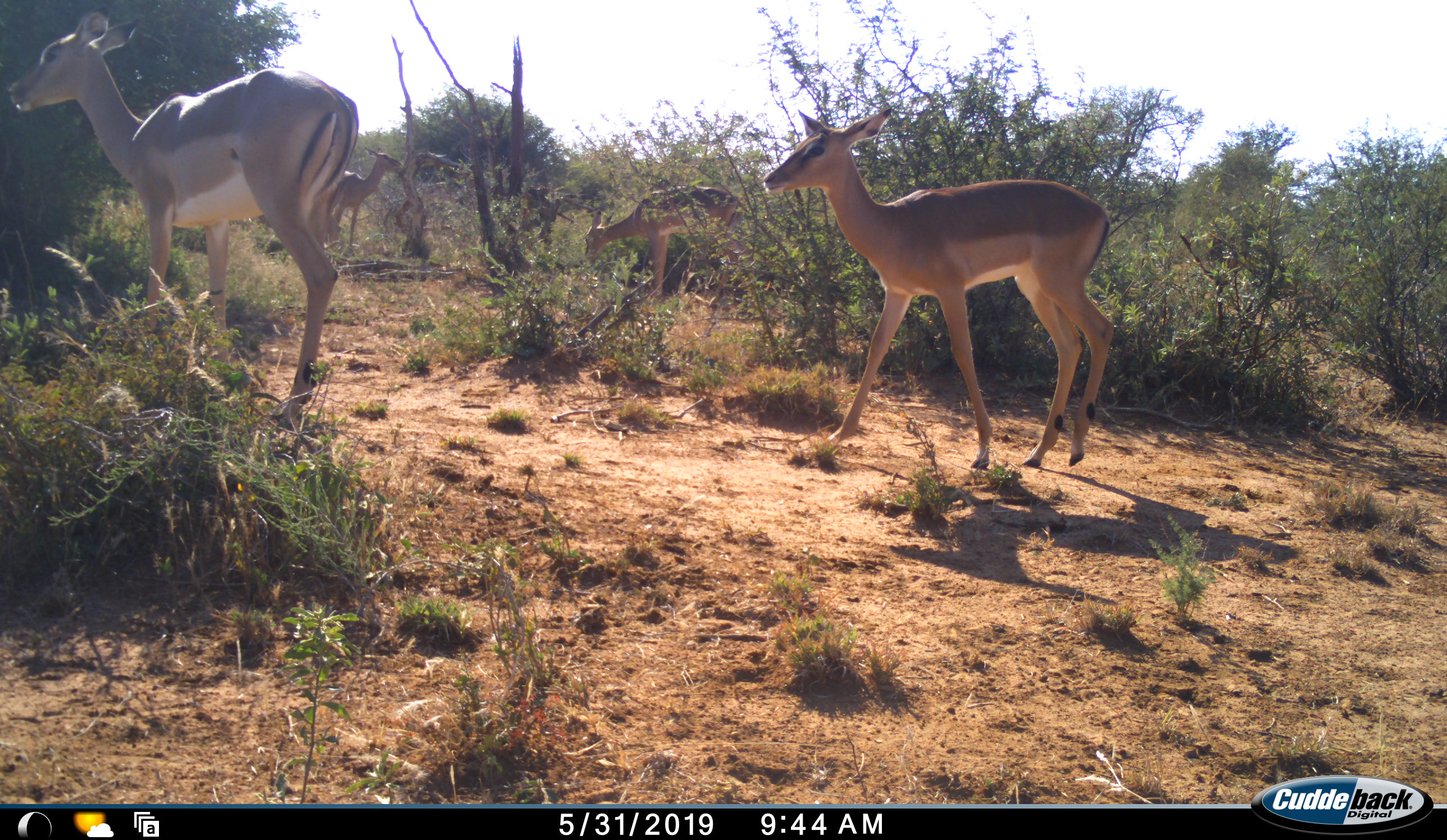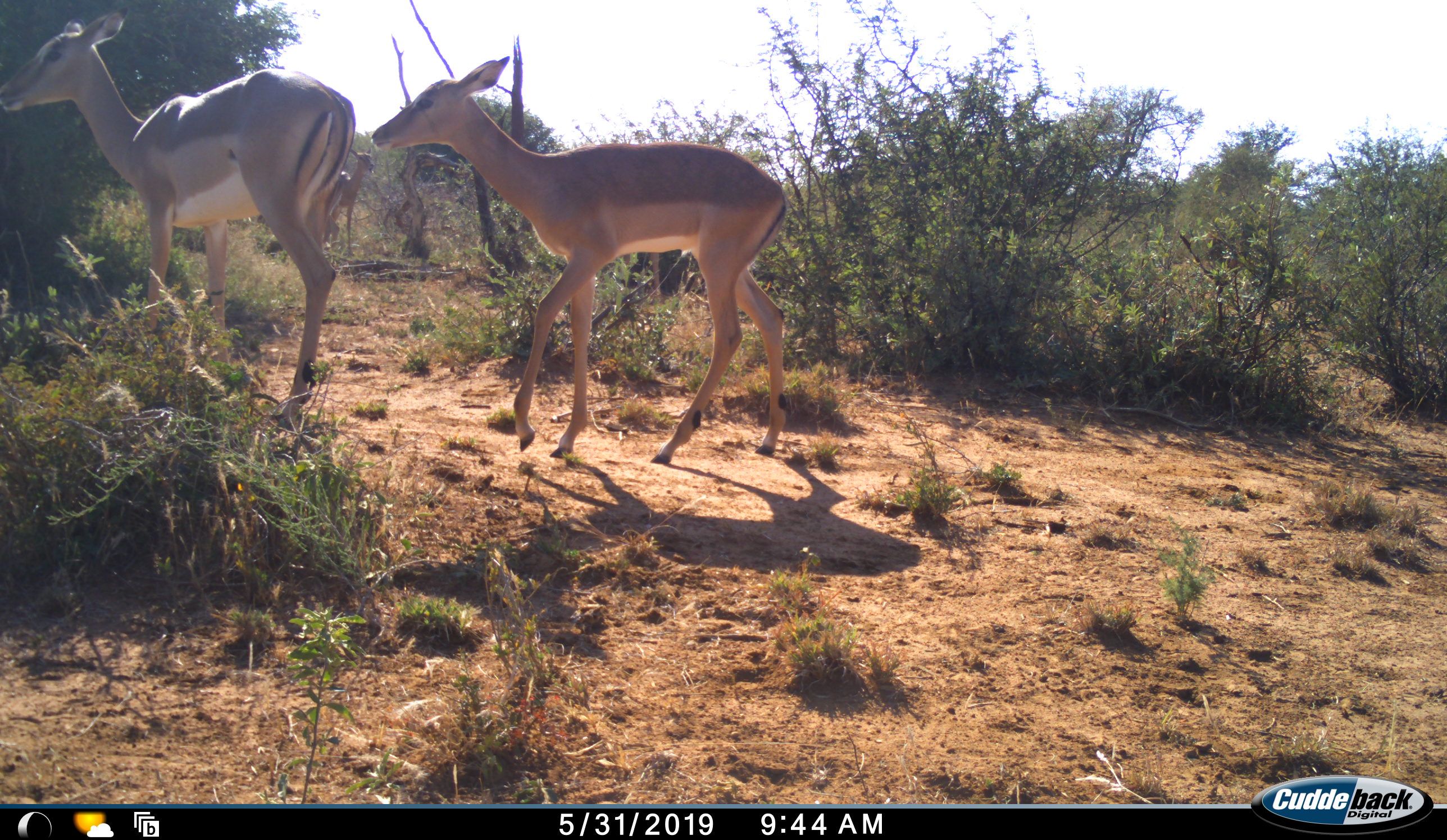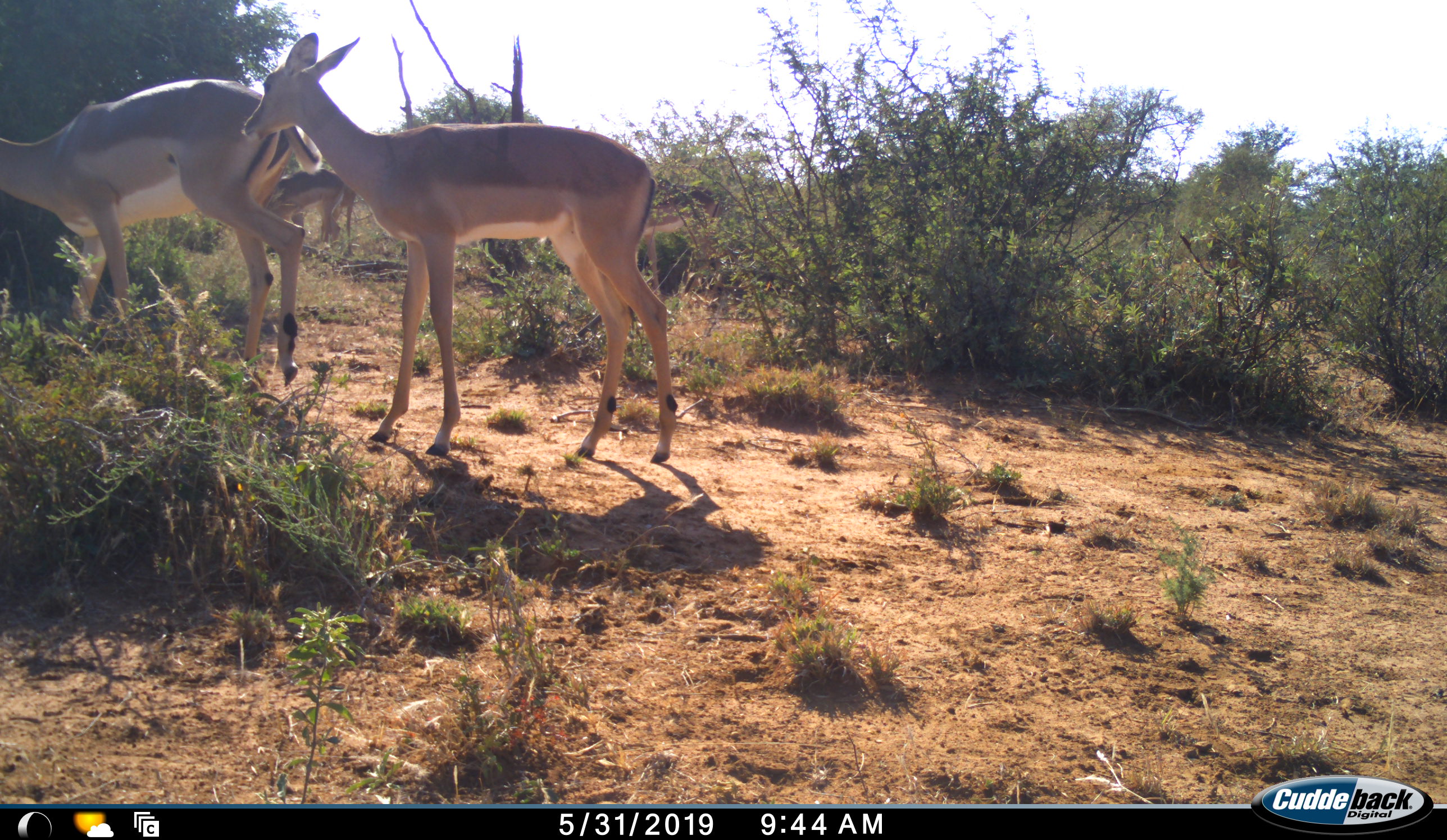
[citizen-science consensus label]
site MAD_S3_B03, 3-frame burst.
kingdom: Animalia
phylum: Chordata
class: Mammalia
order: Artiodactyla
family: Bovidae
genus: Aepyceros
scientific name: Aepyceros melampus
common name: impala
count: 4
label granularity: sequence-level